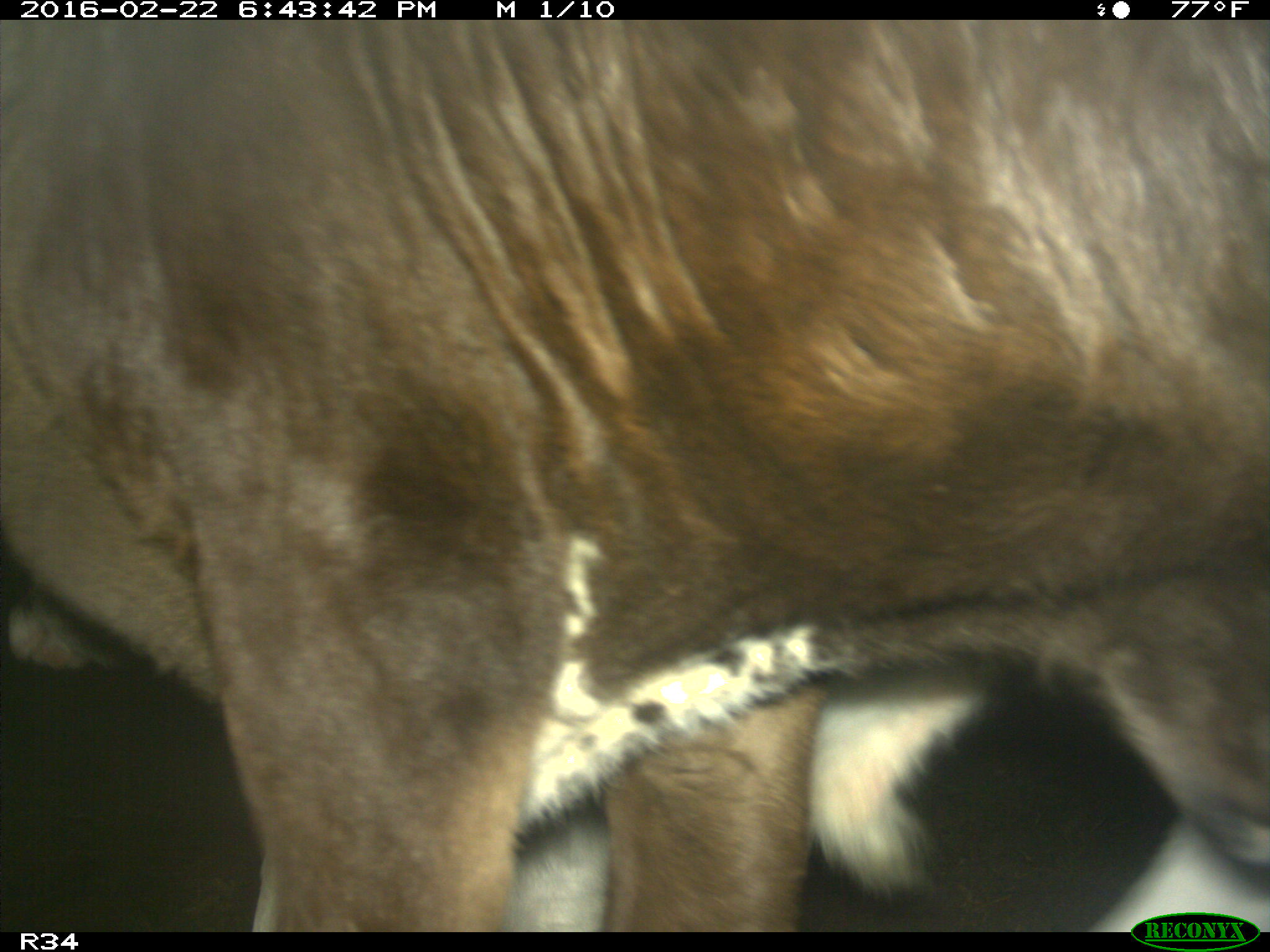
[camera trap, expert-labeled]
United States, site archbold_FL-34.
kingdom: Animalia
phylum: Chordata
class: Mammalia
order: Artiodactyla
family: Bovidae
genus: Bos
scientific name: Bos taurus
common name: domestic cow